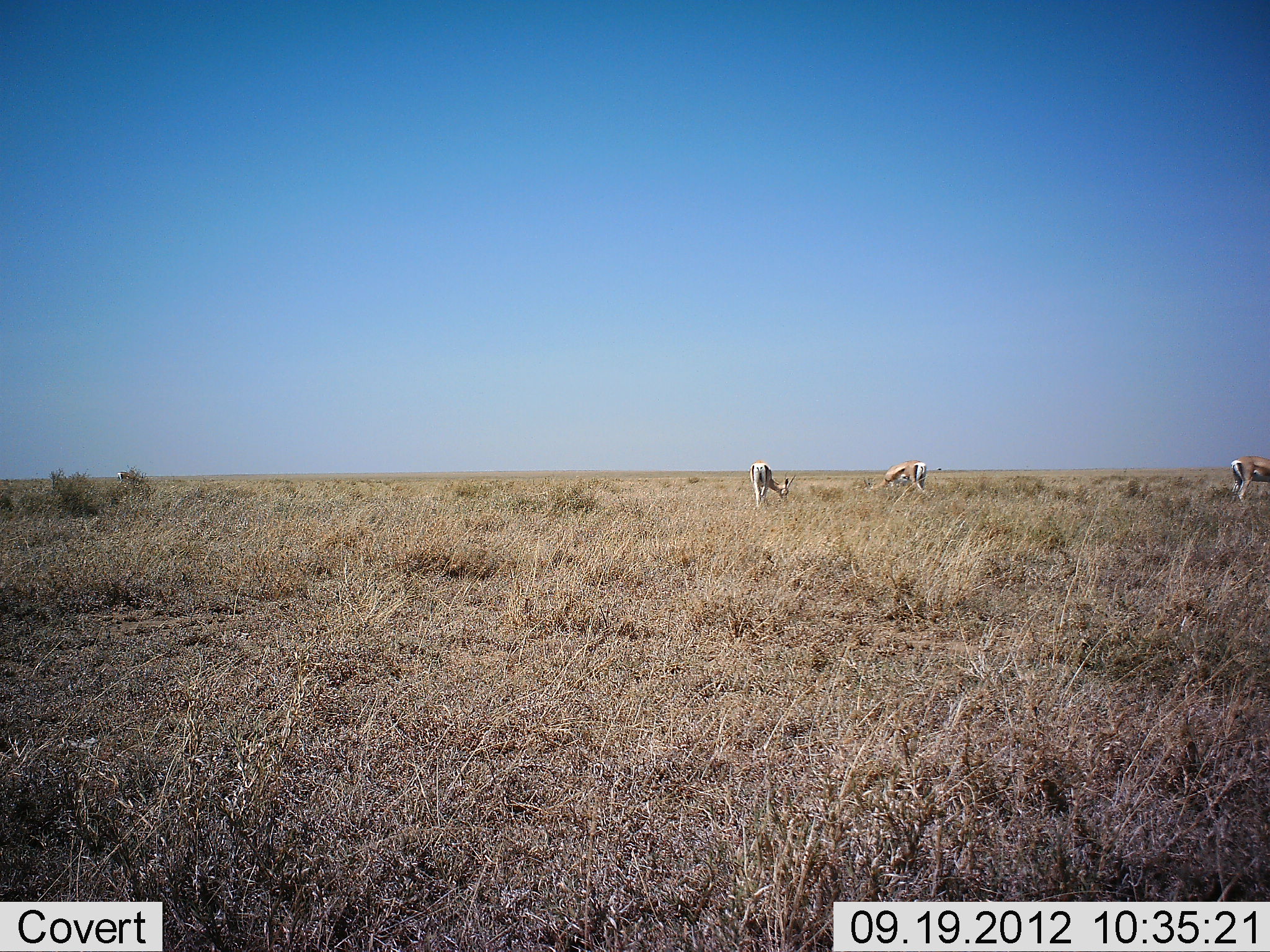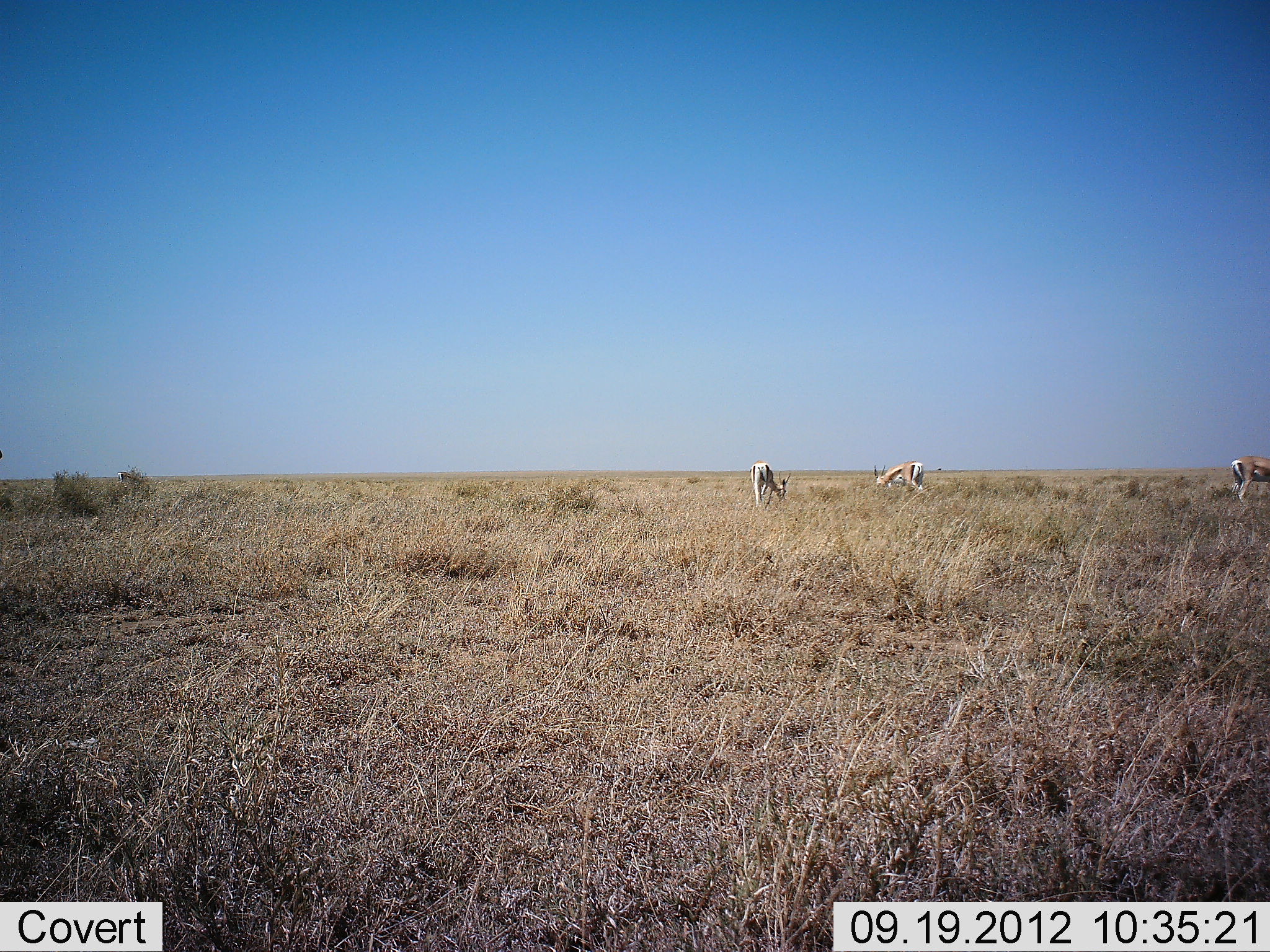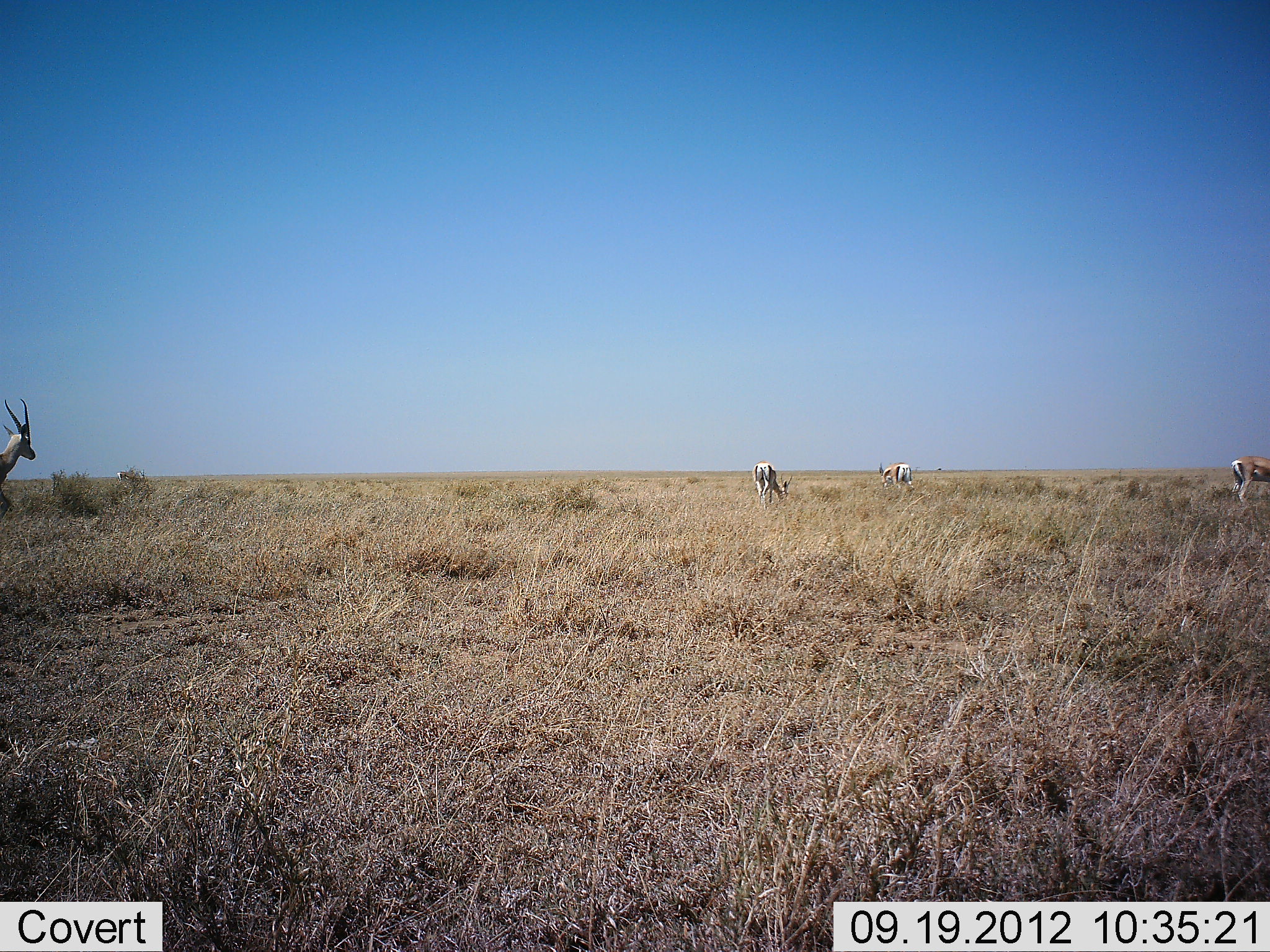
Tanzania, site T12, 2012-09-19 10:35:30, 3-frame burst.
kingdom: Animalia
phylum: Chordata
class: Mammalia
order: Artiodactyla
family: Bovidae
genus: Nanger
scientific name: Nanger granti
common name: grant's gazelle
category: gazellegrants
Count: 4.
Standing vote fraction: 40%.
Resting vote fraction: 0%.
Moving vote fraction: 40%.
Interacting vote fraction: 0%.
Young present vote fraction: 0%.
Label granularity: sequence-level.